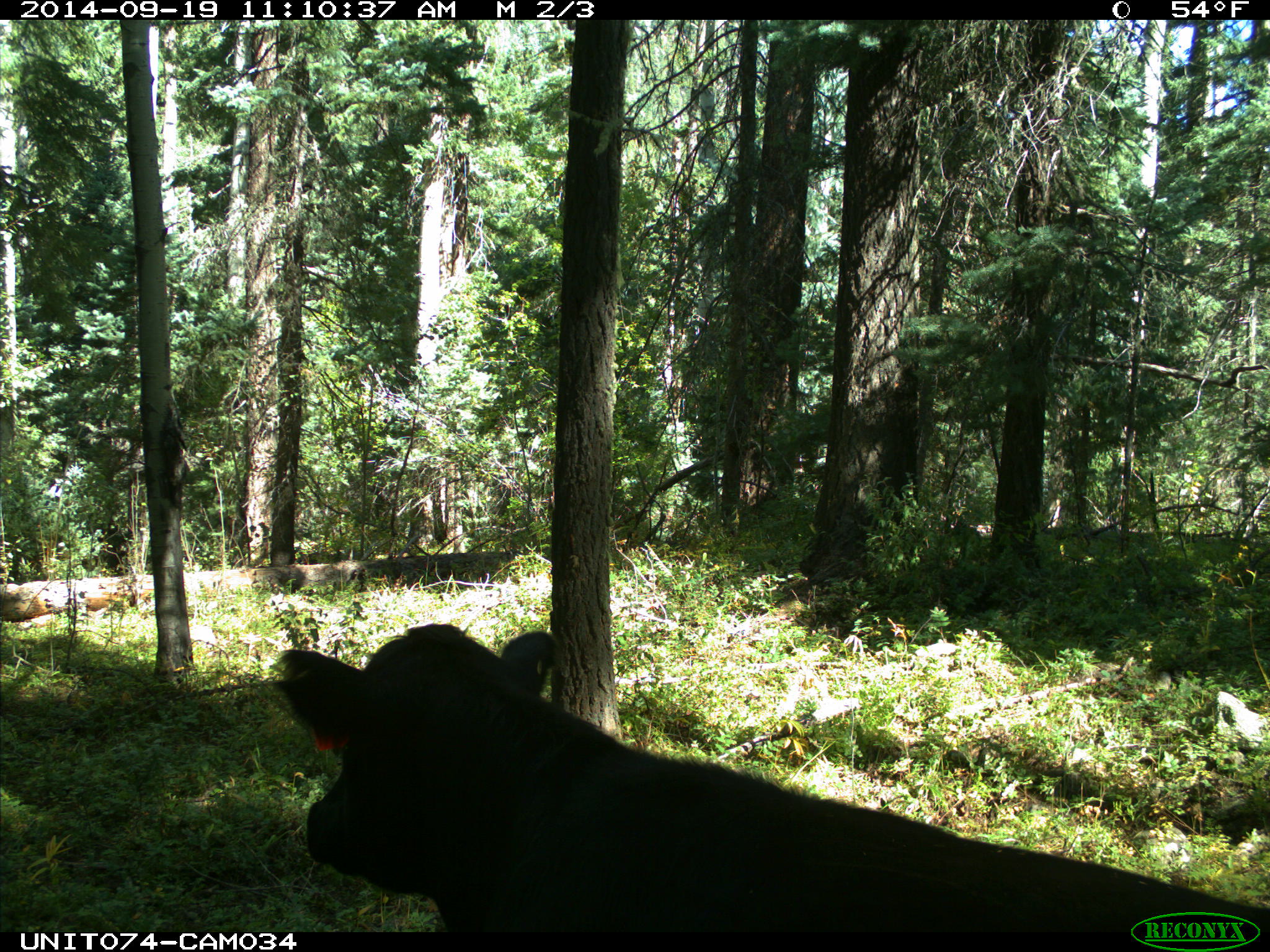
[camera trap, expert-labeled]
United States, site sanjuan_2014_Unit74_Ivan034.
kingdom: Animalia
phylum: Chordata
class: Mammalia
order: Artiodactyla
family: Bovidae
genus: Bos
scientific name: Bos taurus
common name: domestic cow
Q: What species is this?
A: Bos taurus (domestic cow).